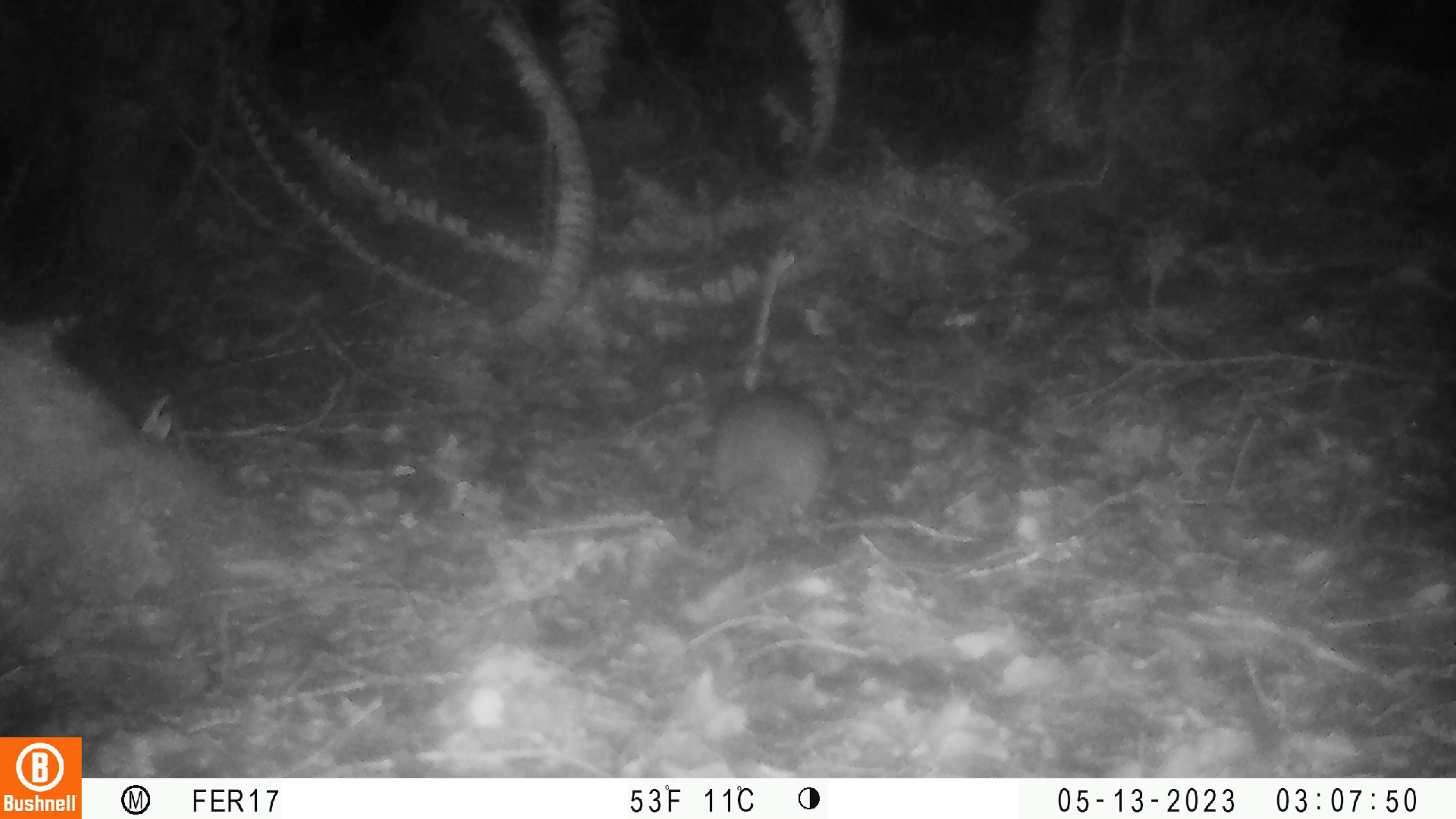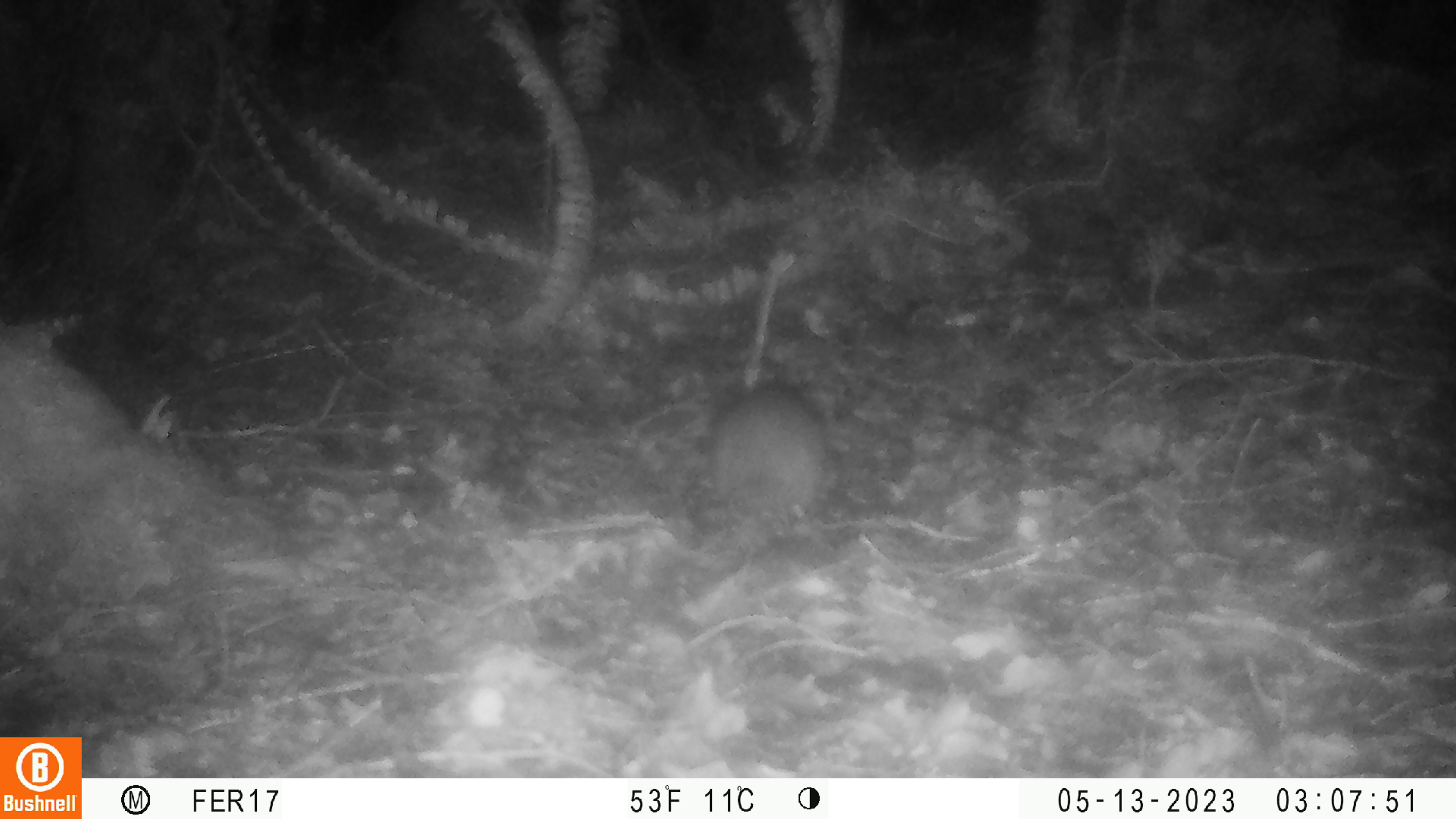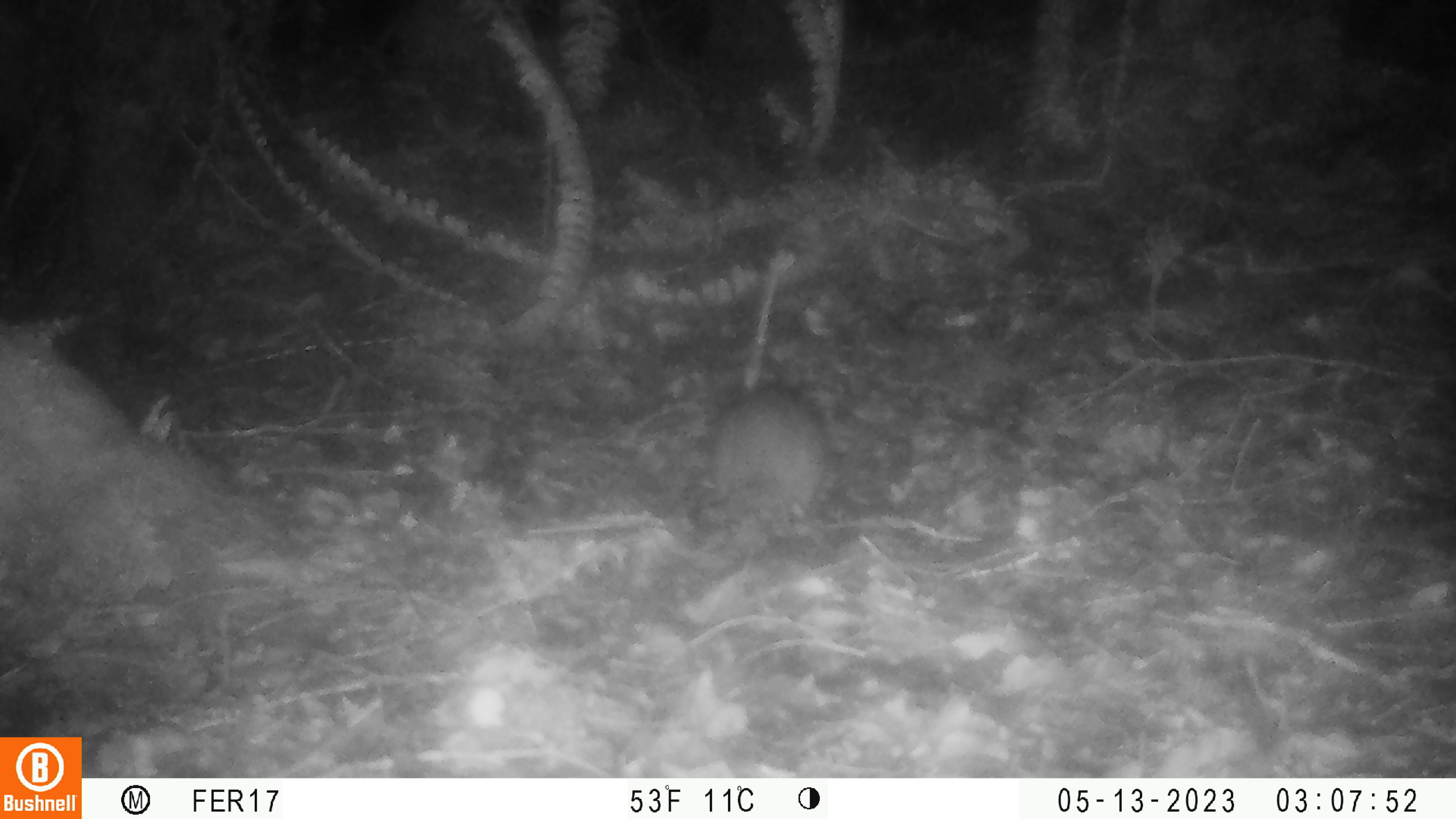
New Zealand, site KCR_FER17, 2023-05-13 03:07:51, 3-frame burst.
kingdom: Animalia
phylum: Chordata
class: Mammalia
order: Rodentia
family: Muridae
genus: Rattus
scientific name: Rattus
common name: rat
Rat (Rattus).